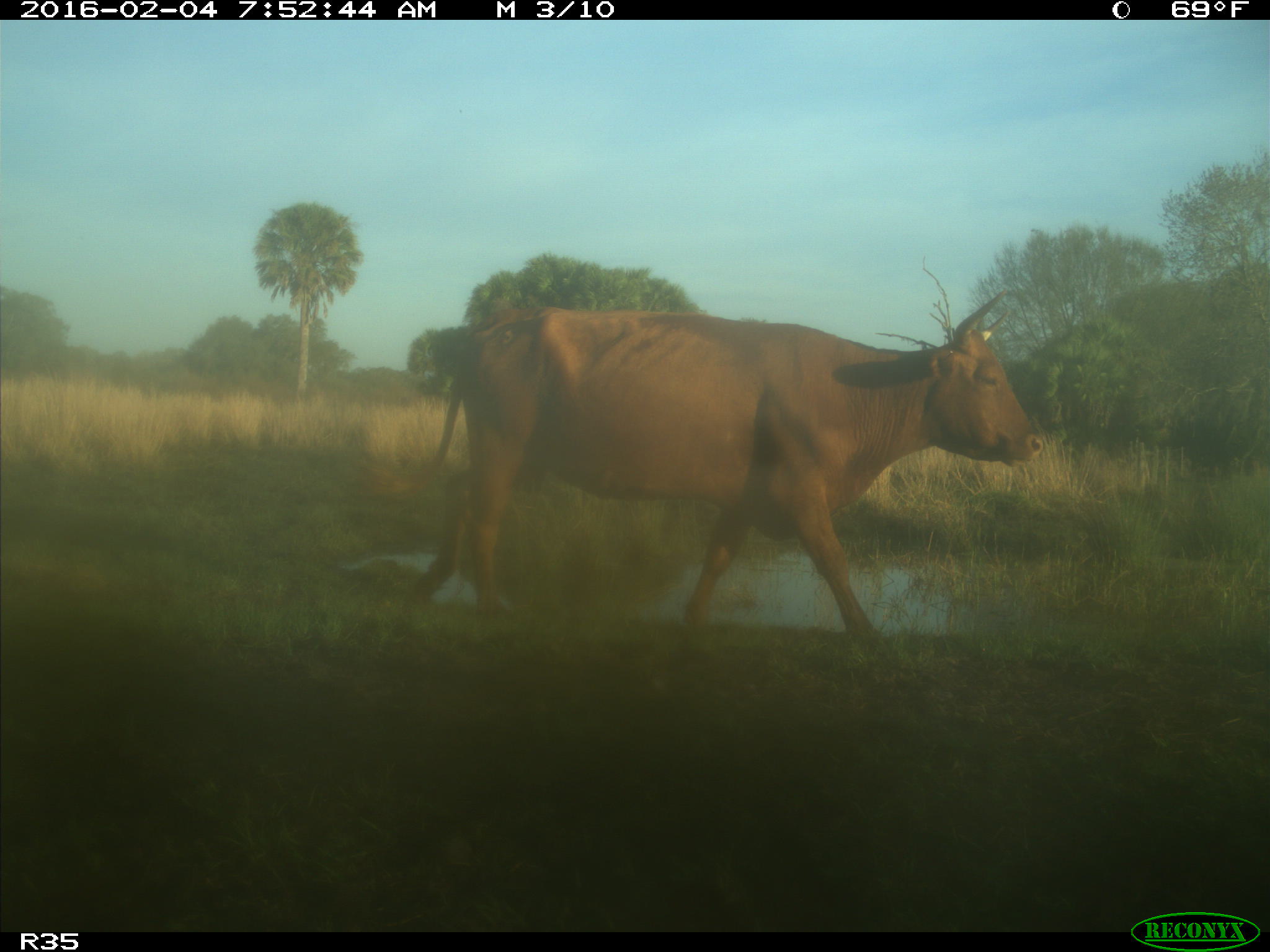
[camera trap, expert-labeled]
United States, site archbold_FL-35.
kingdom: Animalia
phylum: Chordata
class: Mammalia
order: Artiodactyla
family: Bovidae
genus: Bos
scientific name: Bos taurus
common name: domestic cow